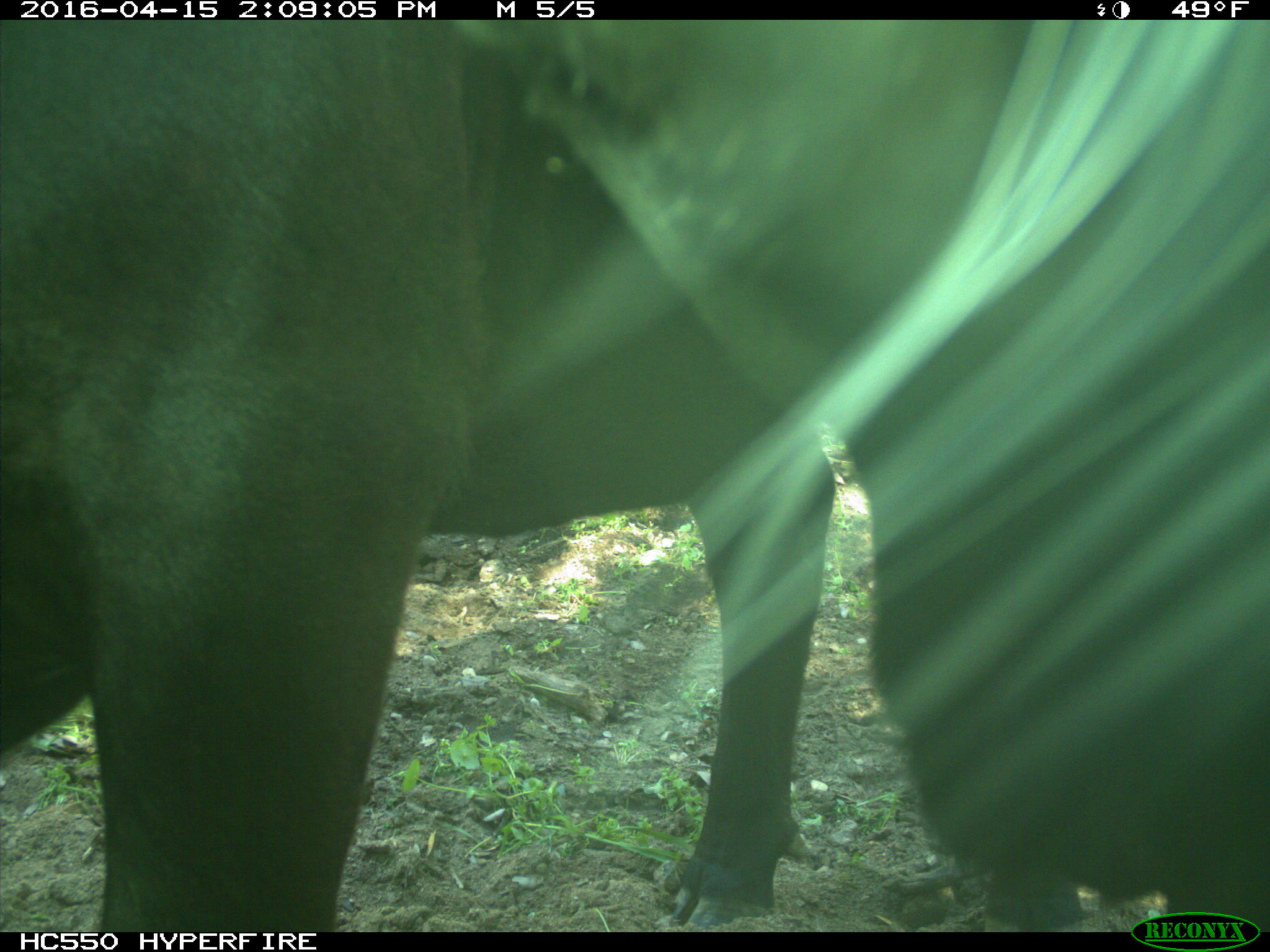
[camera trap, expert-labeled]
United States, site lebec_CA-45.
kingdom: Animalia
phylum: Chordata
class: Mammalia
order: Artiodactyla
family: Bovidae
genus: Bos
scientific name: Bos taurus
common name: domestic cow